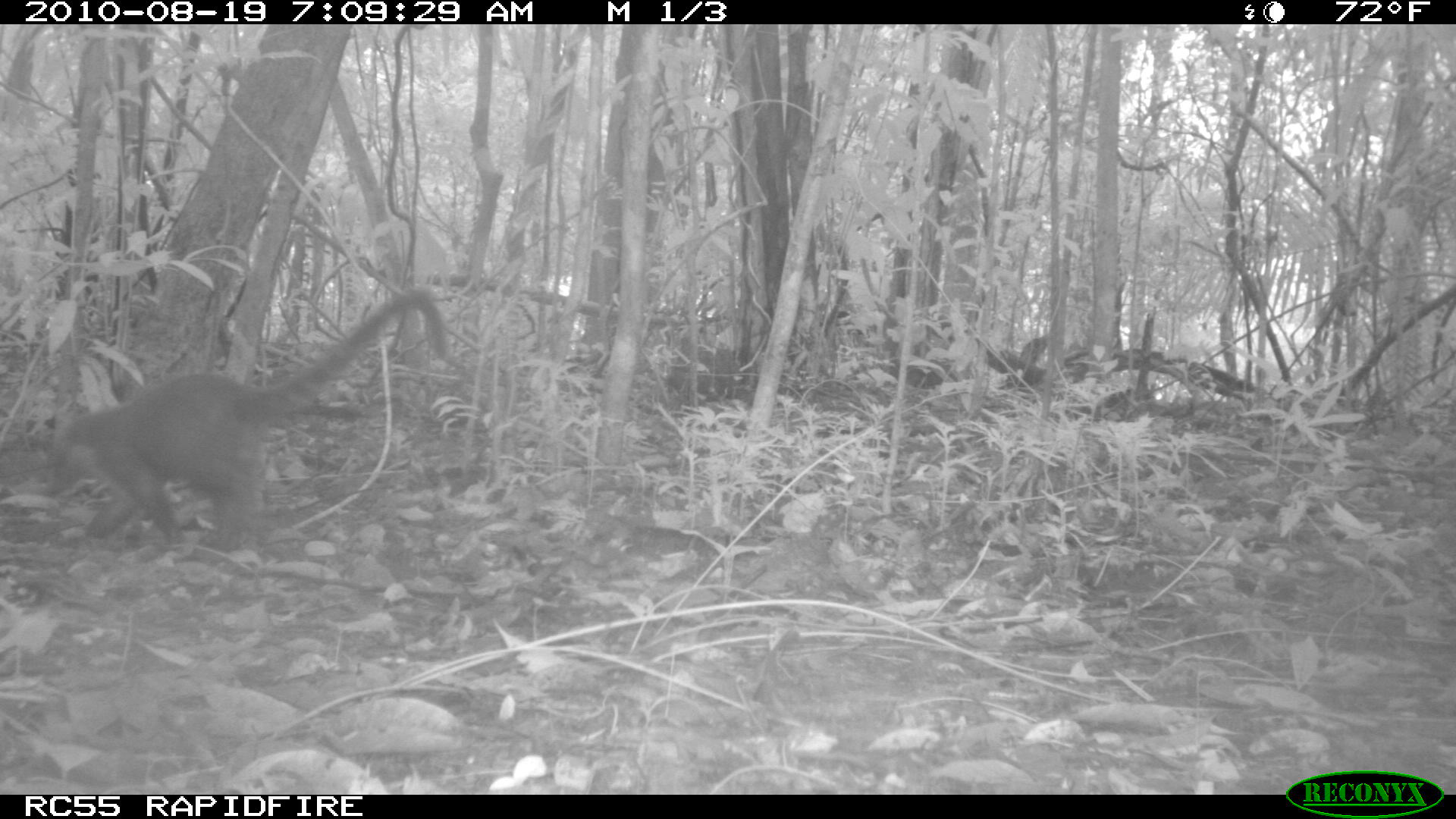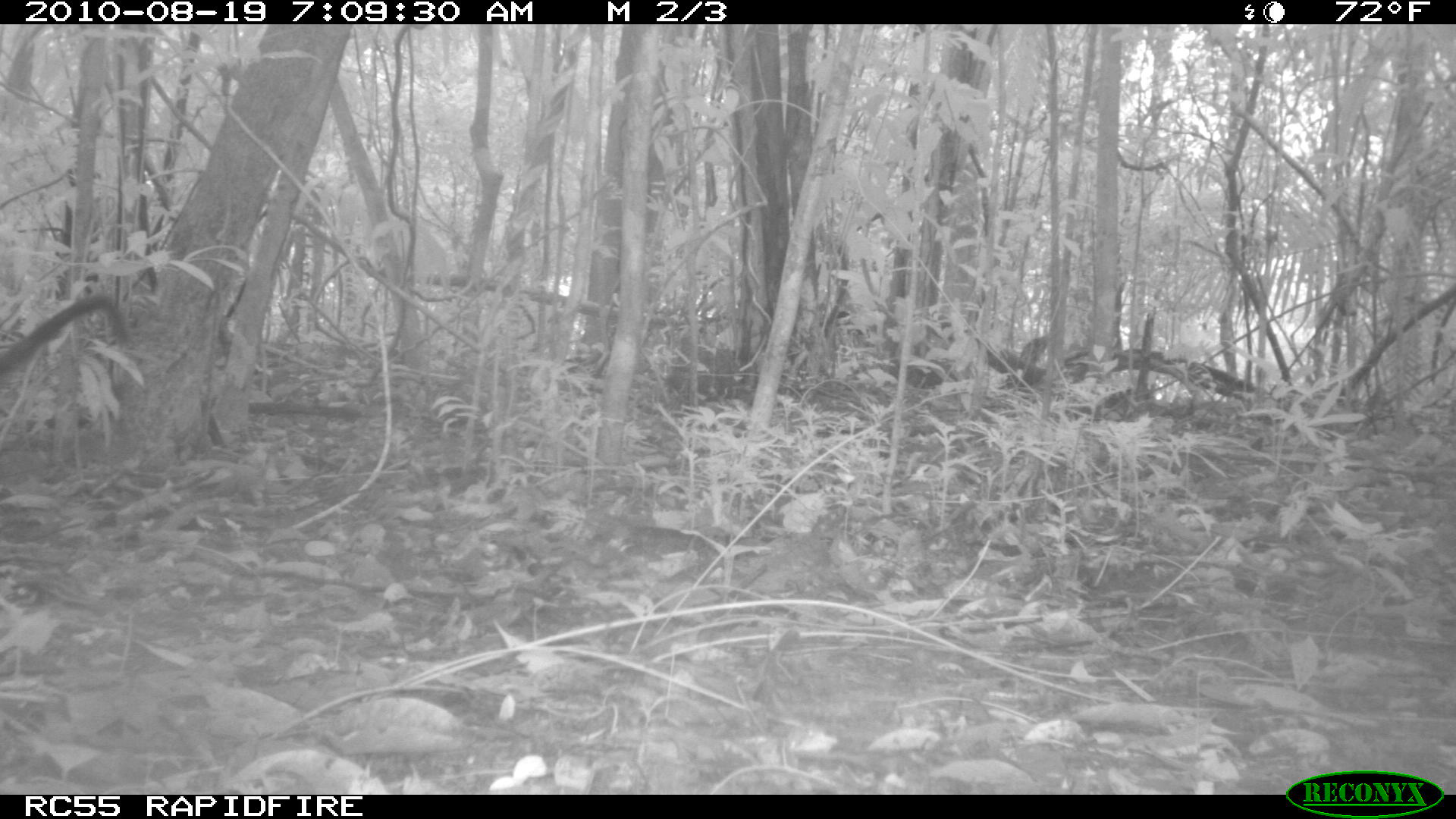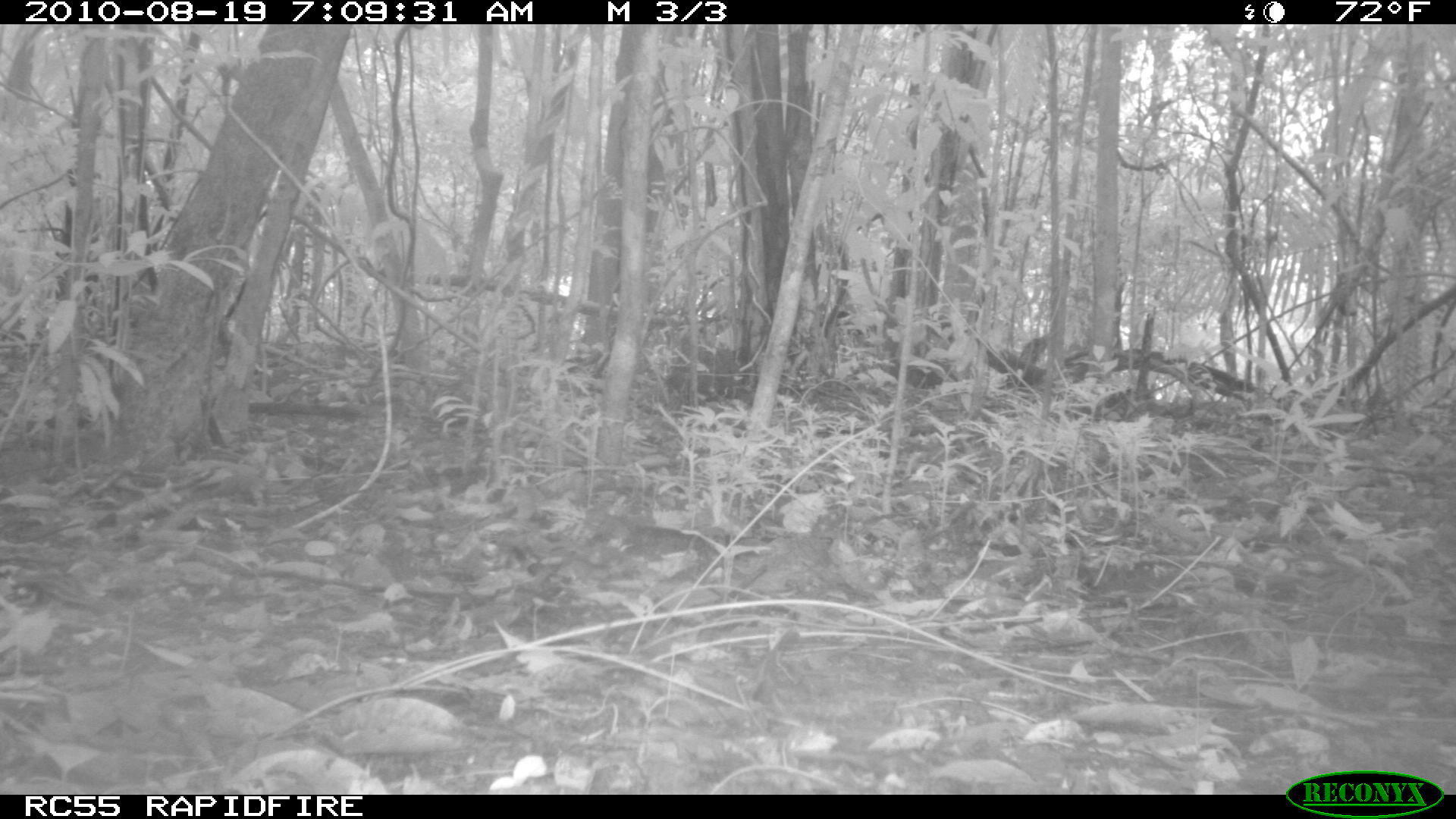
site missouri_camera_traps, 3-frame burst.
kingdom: Animalia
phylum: Chordata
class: Mammalia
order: Carnivora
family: Procyonidae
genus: Nasua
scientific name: Nasua narica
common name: white-nosed coati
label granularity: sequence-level